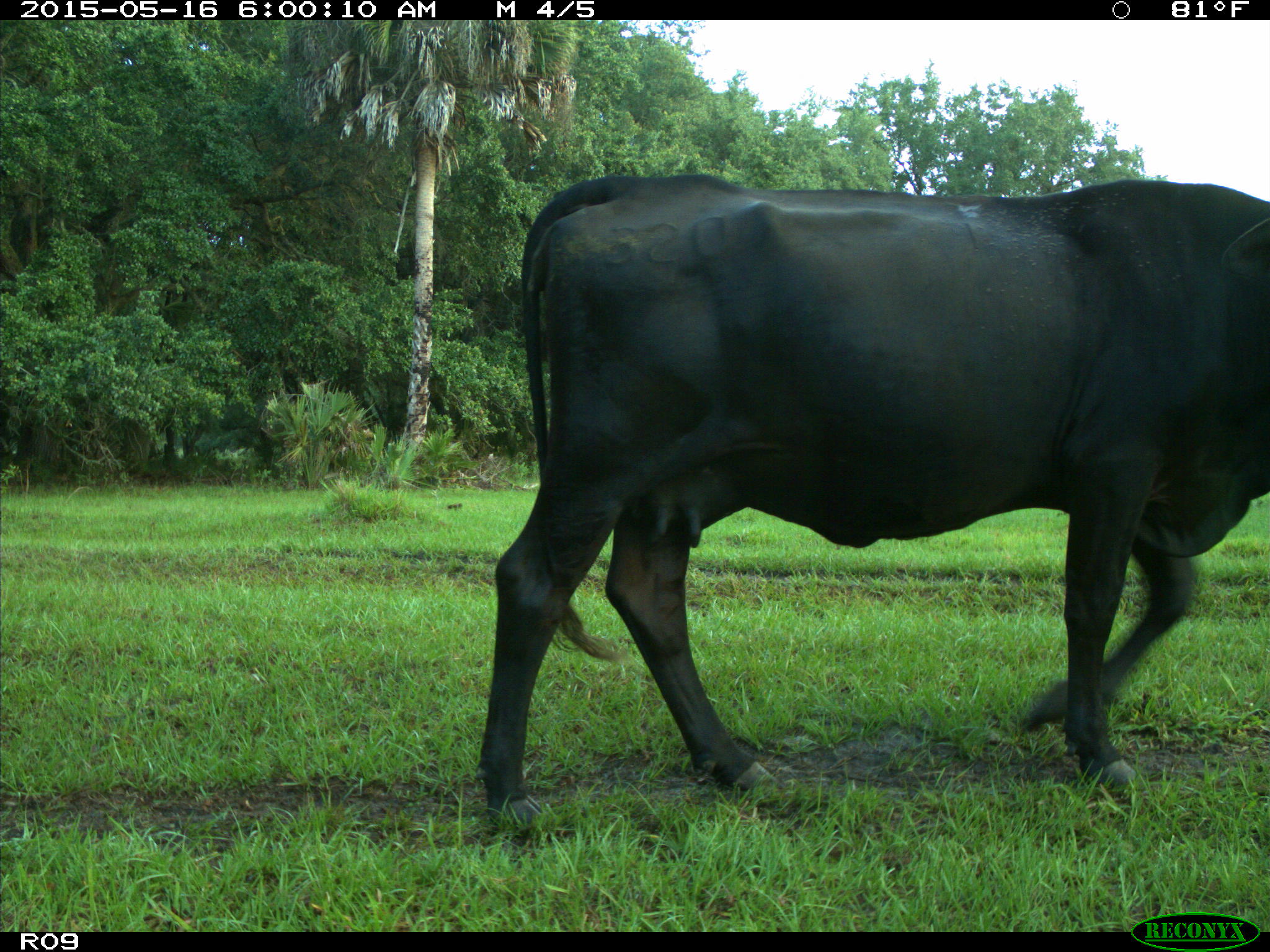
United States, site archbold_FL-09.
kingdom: Animalia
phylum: Chordata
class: Mammalia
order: Artiodactyla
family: Bovidae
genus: Bos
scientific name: Bos taurus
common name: domestic cow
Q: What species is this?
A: Bos taurus (domestic cow).